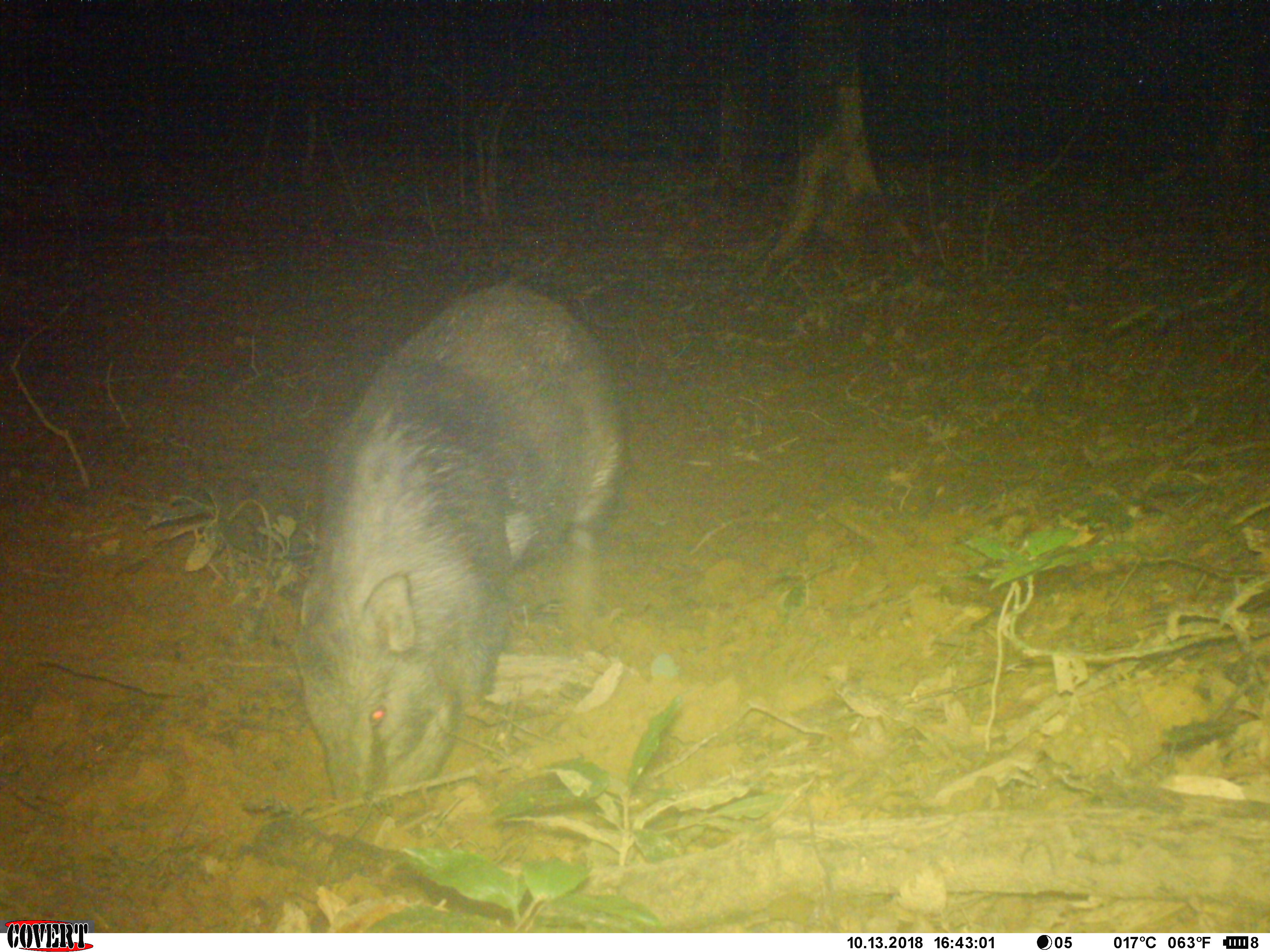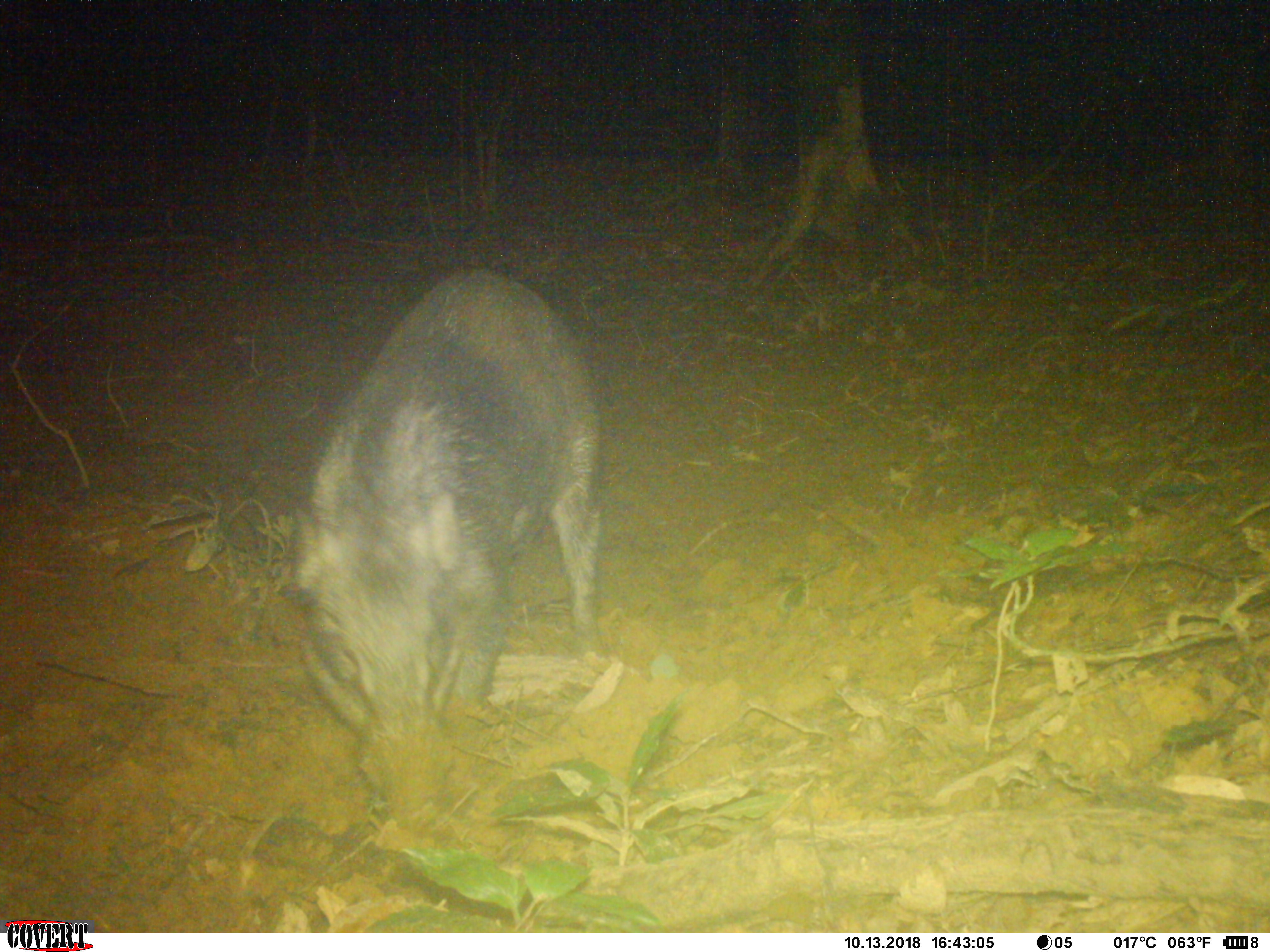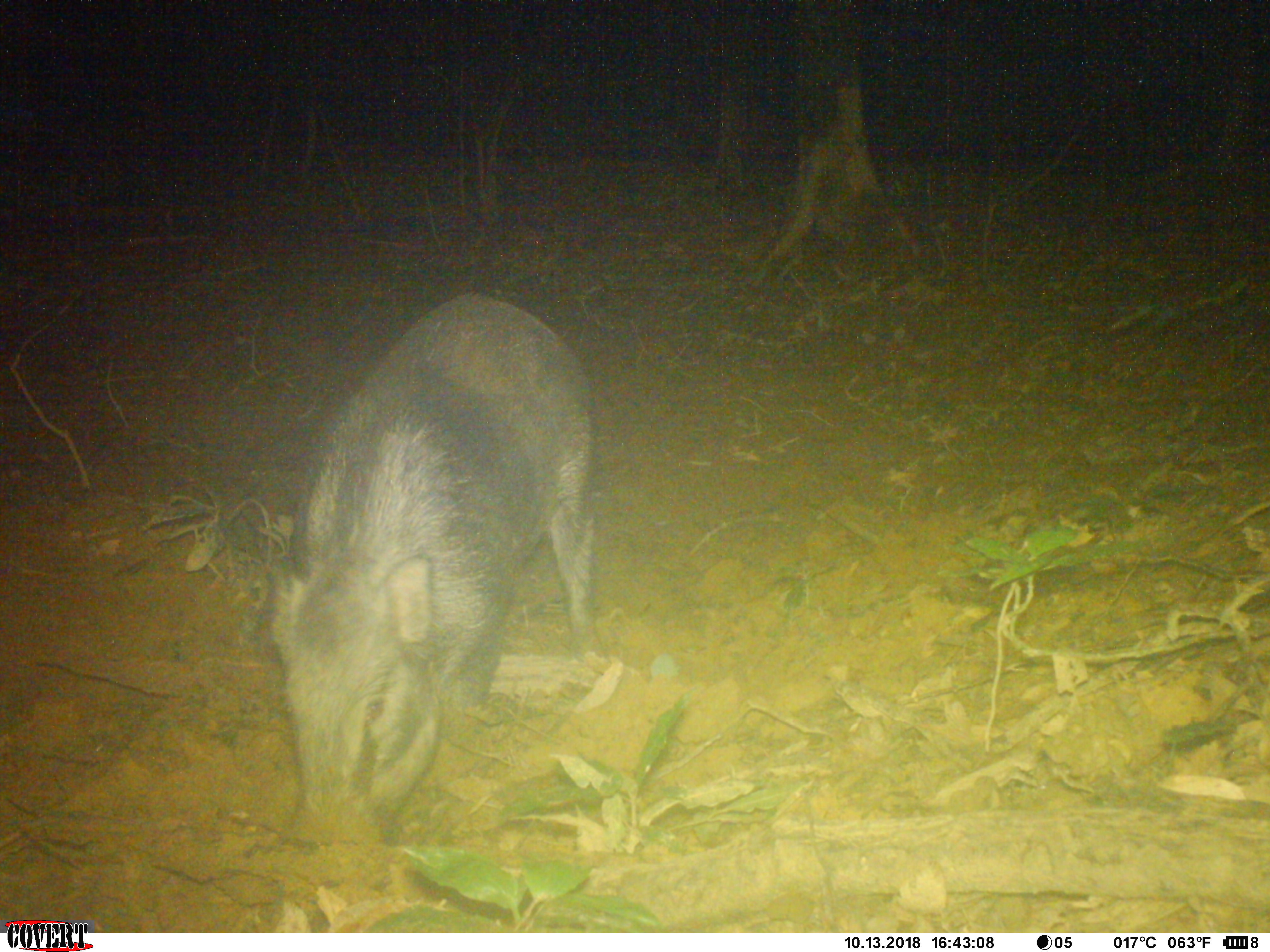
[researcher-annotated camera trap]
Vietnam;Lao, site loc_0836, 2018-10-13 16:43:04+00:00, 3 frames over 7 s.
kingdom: Animalia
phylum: Chordata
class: Mammalia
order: Artiodactyla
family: Suidae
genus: Sus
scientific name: Sus scrofa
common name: eurasian wild pig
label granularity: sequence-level